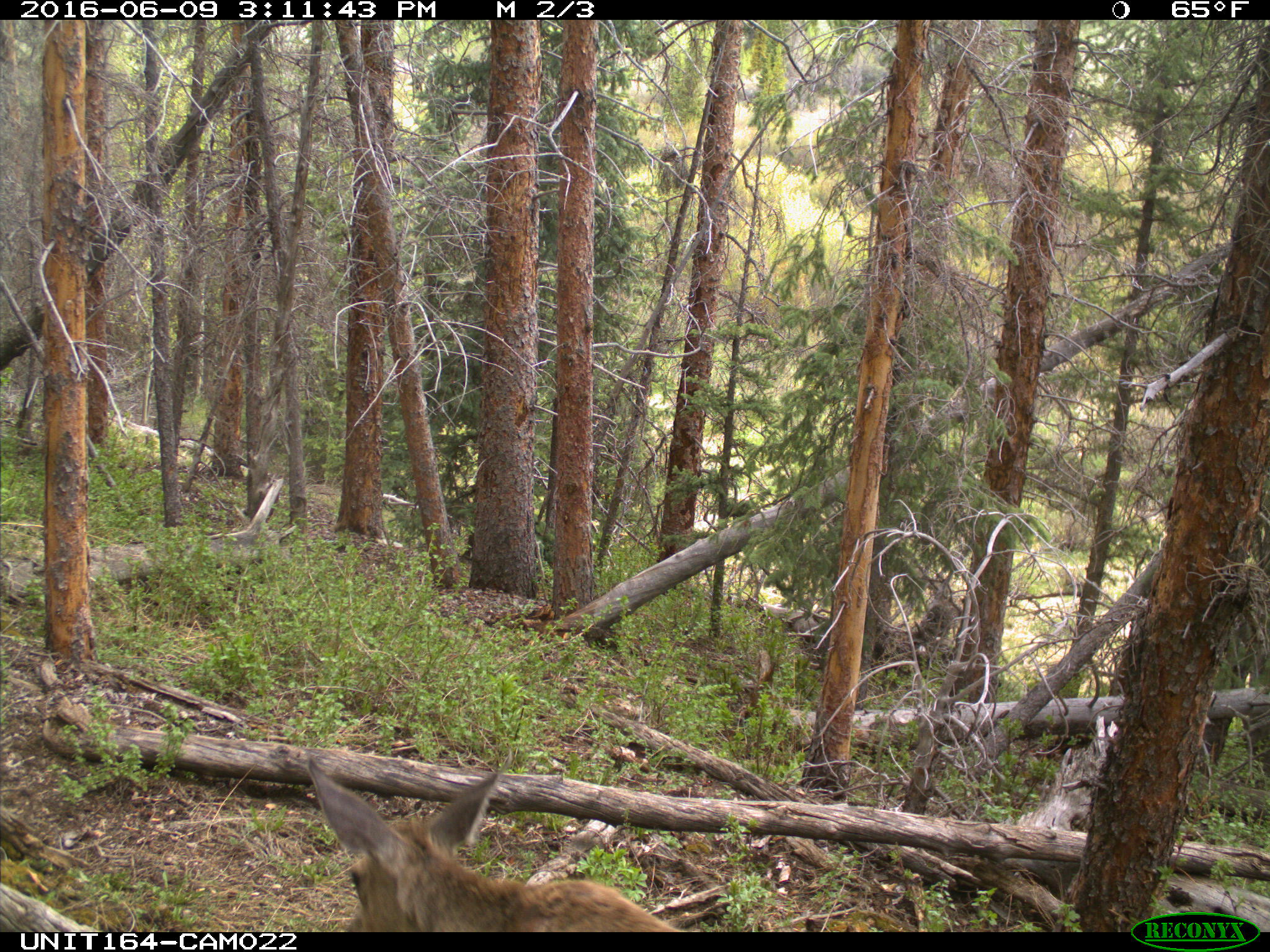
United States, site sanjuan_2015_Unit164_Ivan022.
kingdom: Animalia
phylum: Chordata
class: Mammalia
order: Artiodactyla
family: Cervidae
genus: Odocoileus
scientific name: Odocoileus hemionus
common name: mule deer